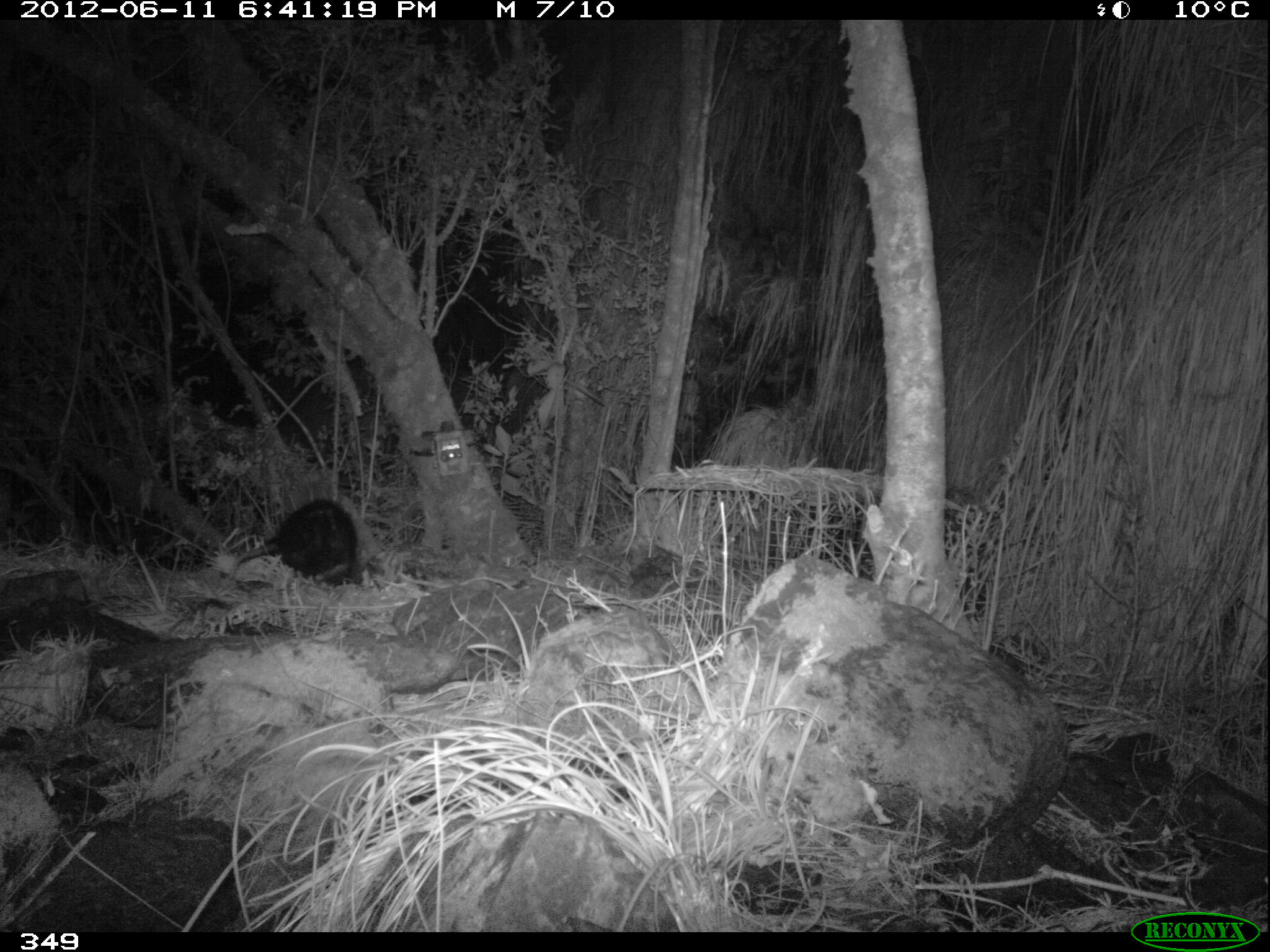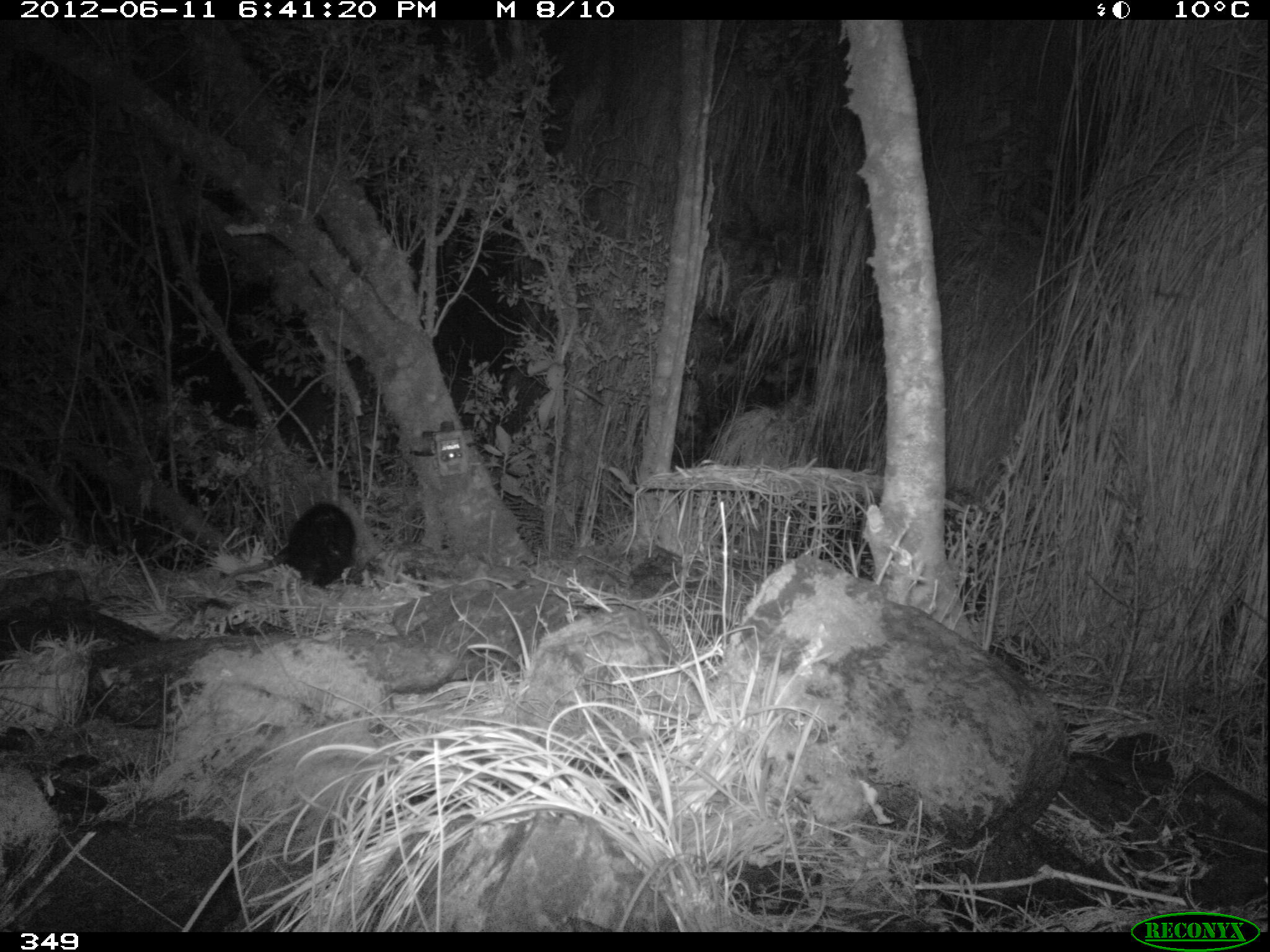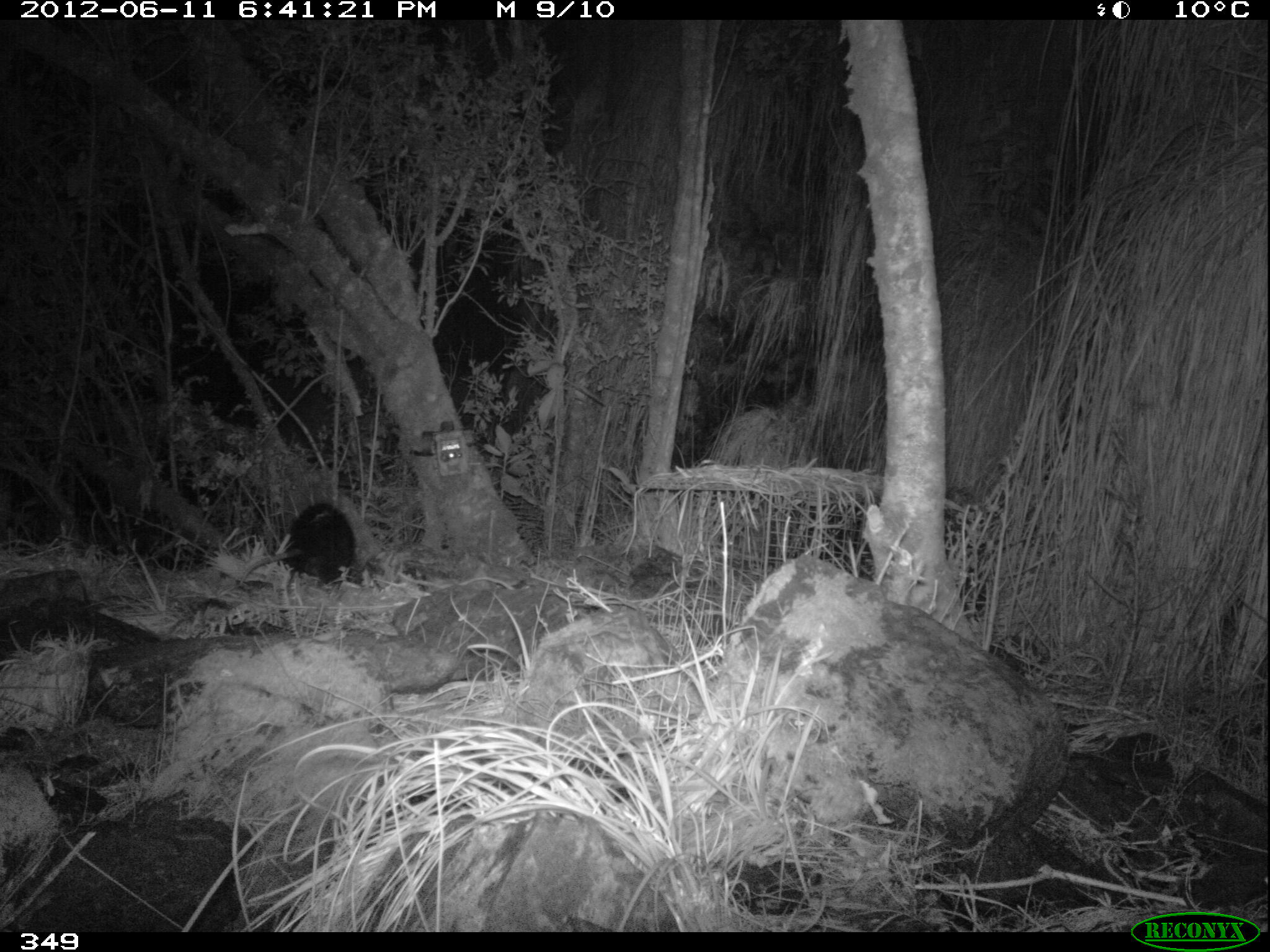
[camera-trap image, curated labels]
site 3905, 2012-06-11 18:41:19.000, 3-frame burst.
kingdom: Animalia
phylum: Chordata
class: Mammalia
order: Didelphimorphia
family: Didelphidae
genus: Didelphis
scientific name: Didelphis pernigra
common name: andean white-eared opossum